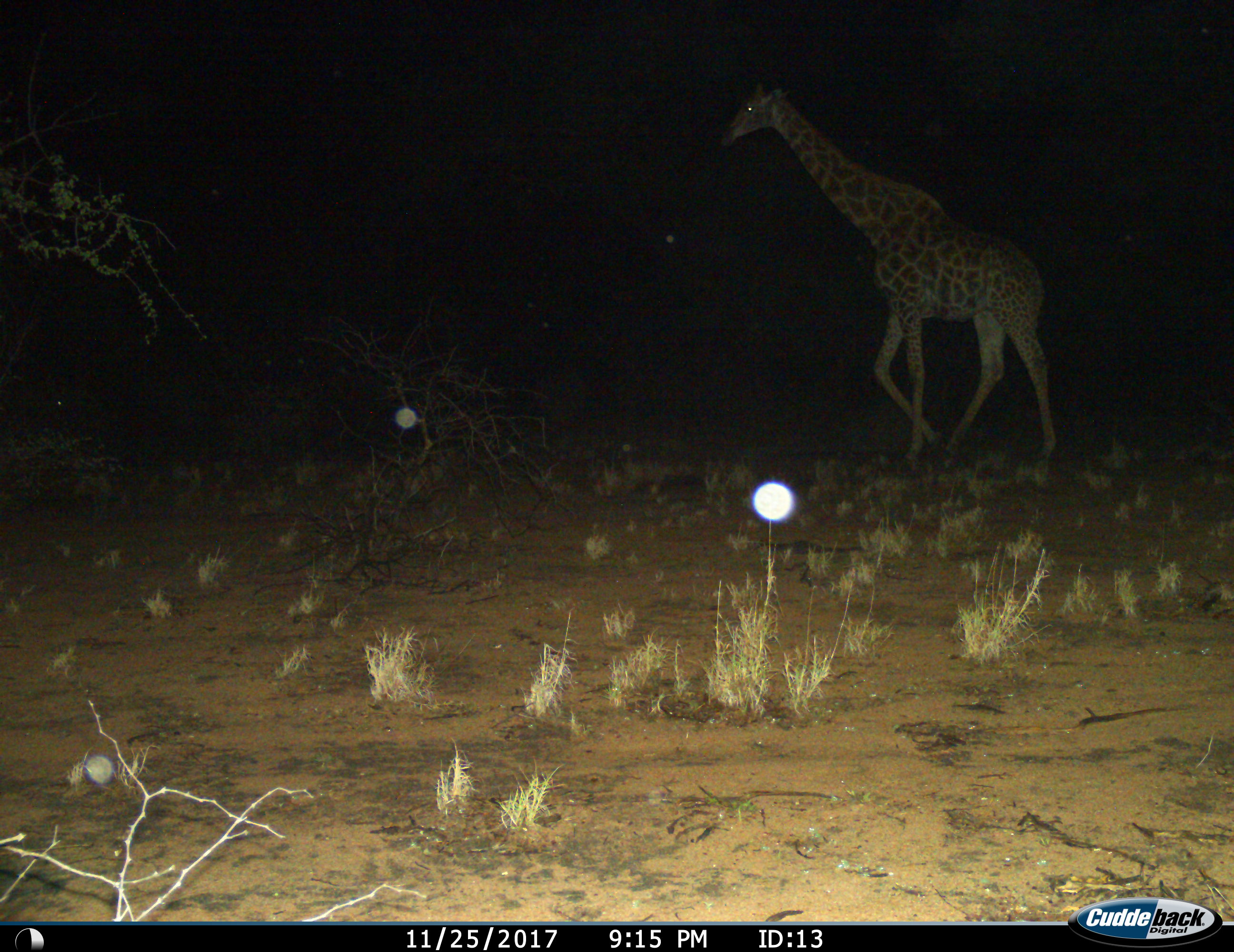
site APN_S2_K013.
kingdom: Animalia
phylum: Chordata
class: Mammalia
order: Artiodactyla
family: Giraffidae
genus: Giraffa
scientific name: Giraffa camelopardalis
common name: giraffe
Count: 1.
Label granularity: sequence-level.